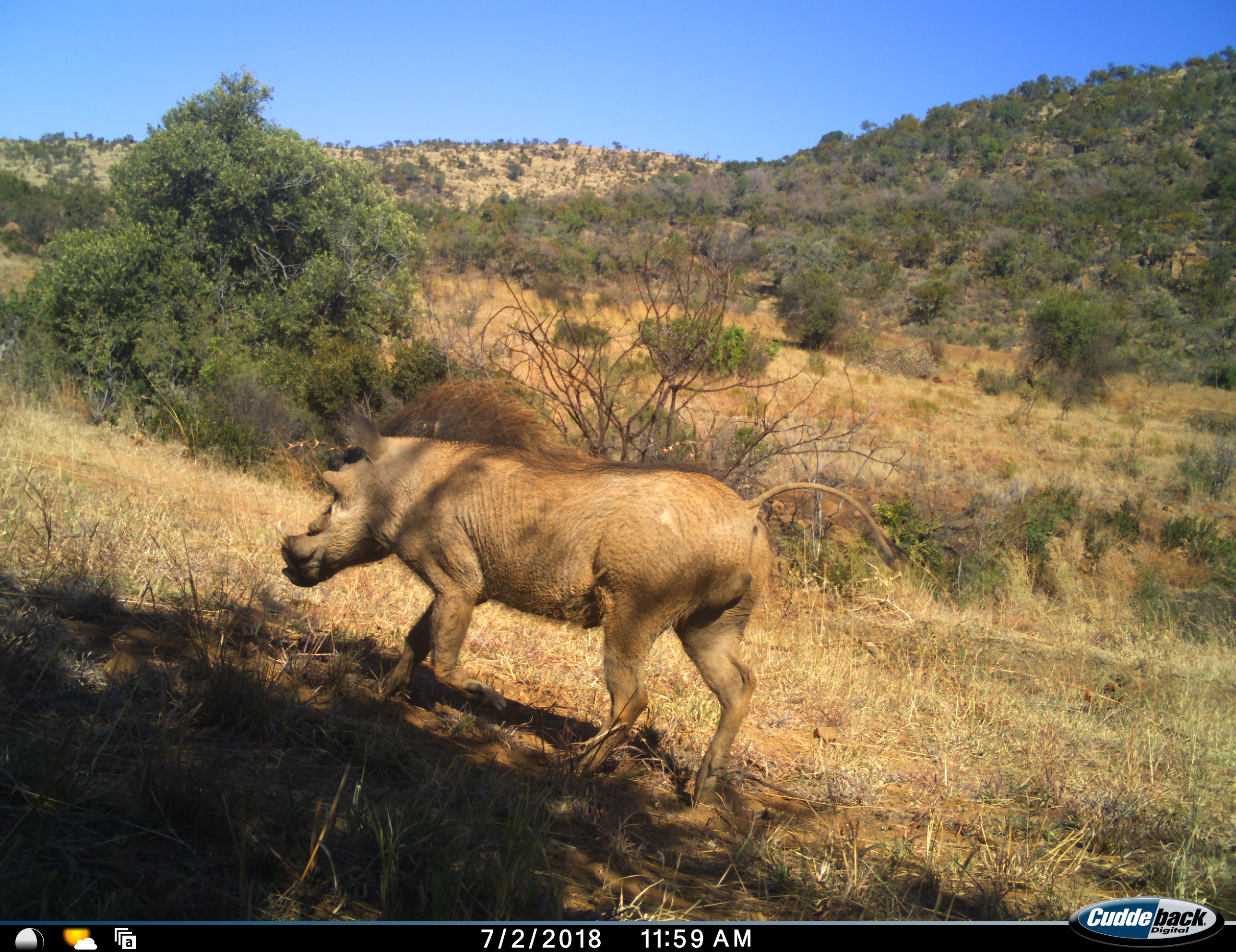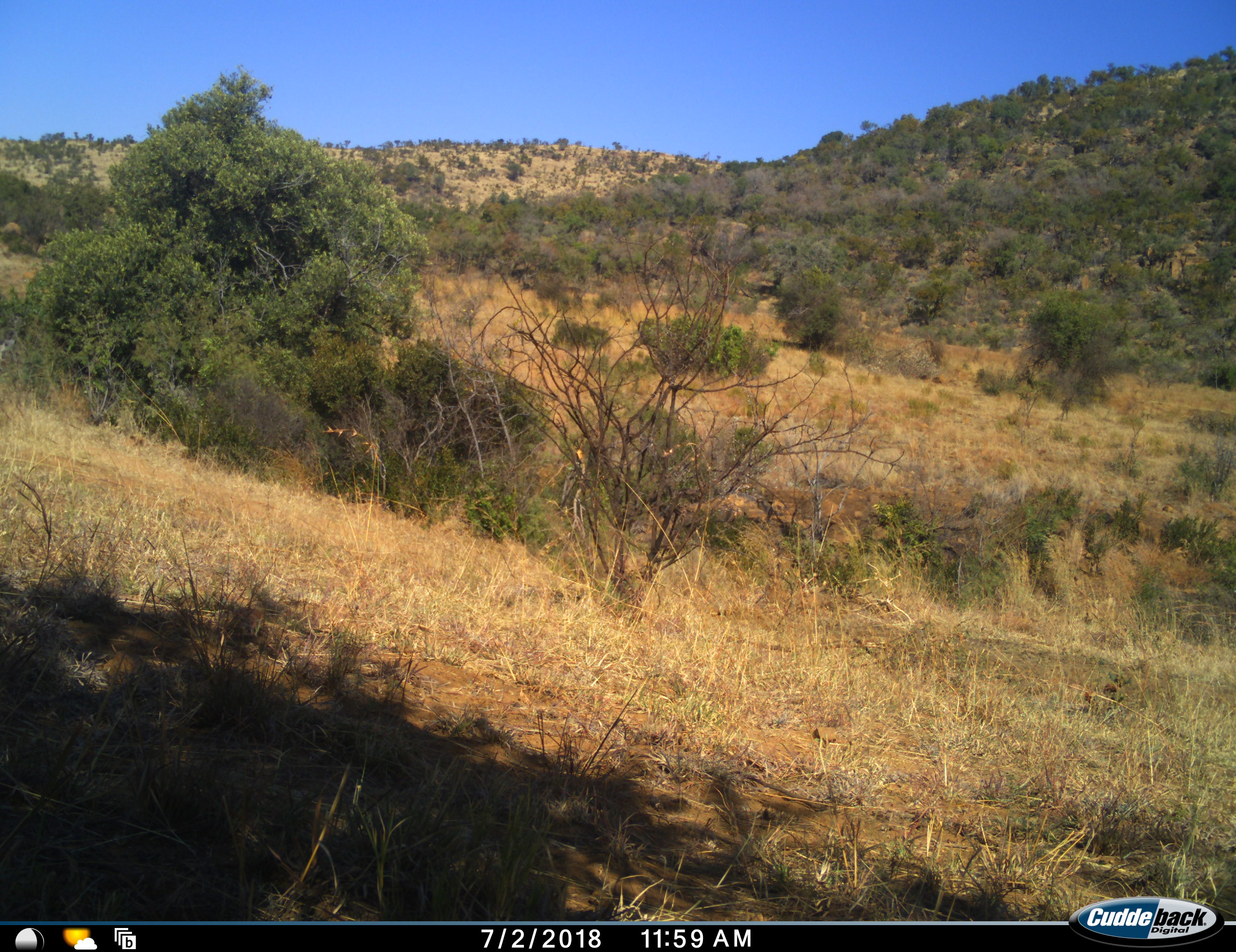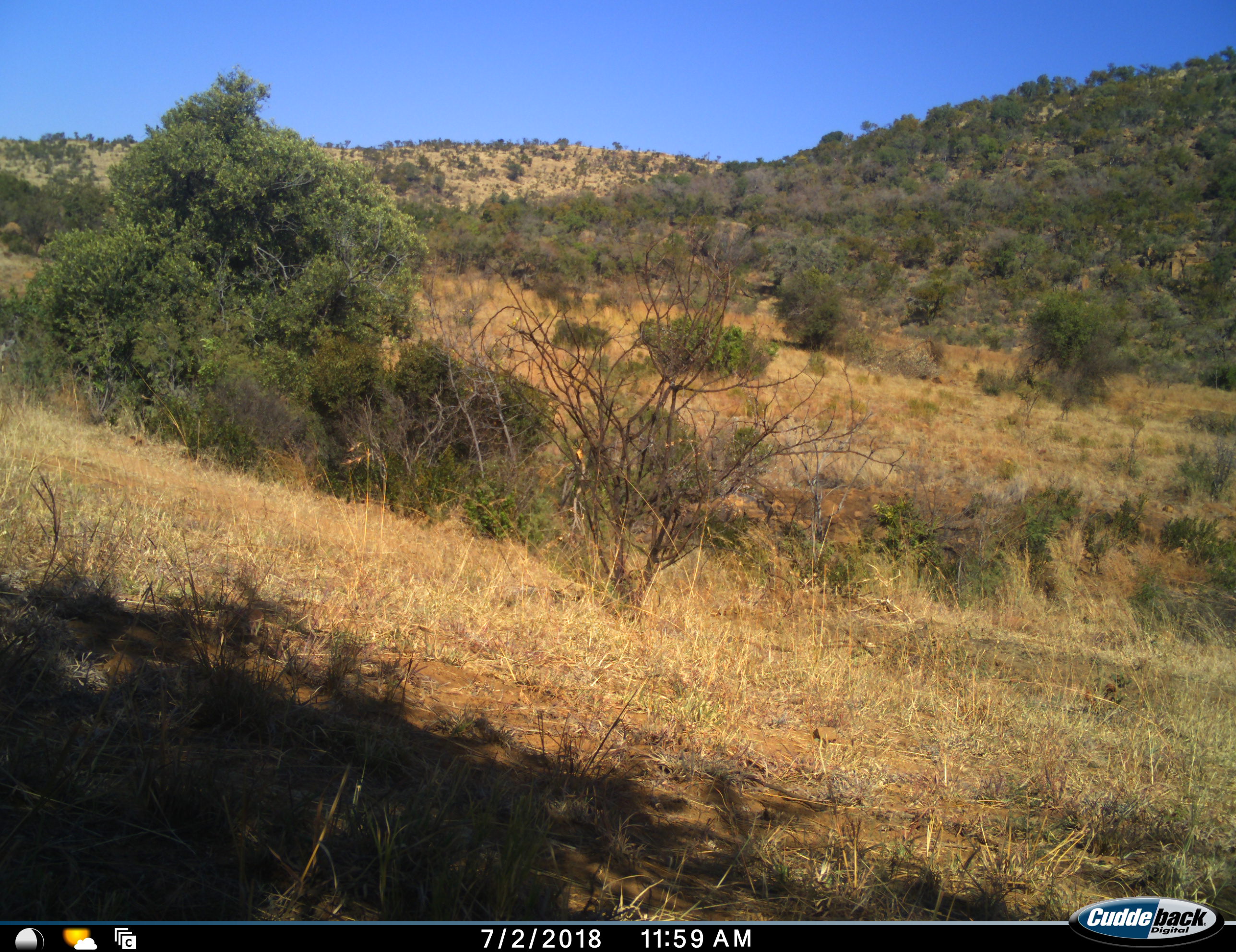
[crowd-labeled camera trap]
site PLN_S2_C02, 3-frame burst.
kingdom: Animalia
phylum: Chordata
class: Mammalia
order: Artiodactyla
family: Suidae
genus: Phacochoerus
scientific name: Phacochoerus africanus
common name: warthog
Warthog (Phacochoerus africanus), count 1. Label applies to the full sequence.